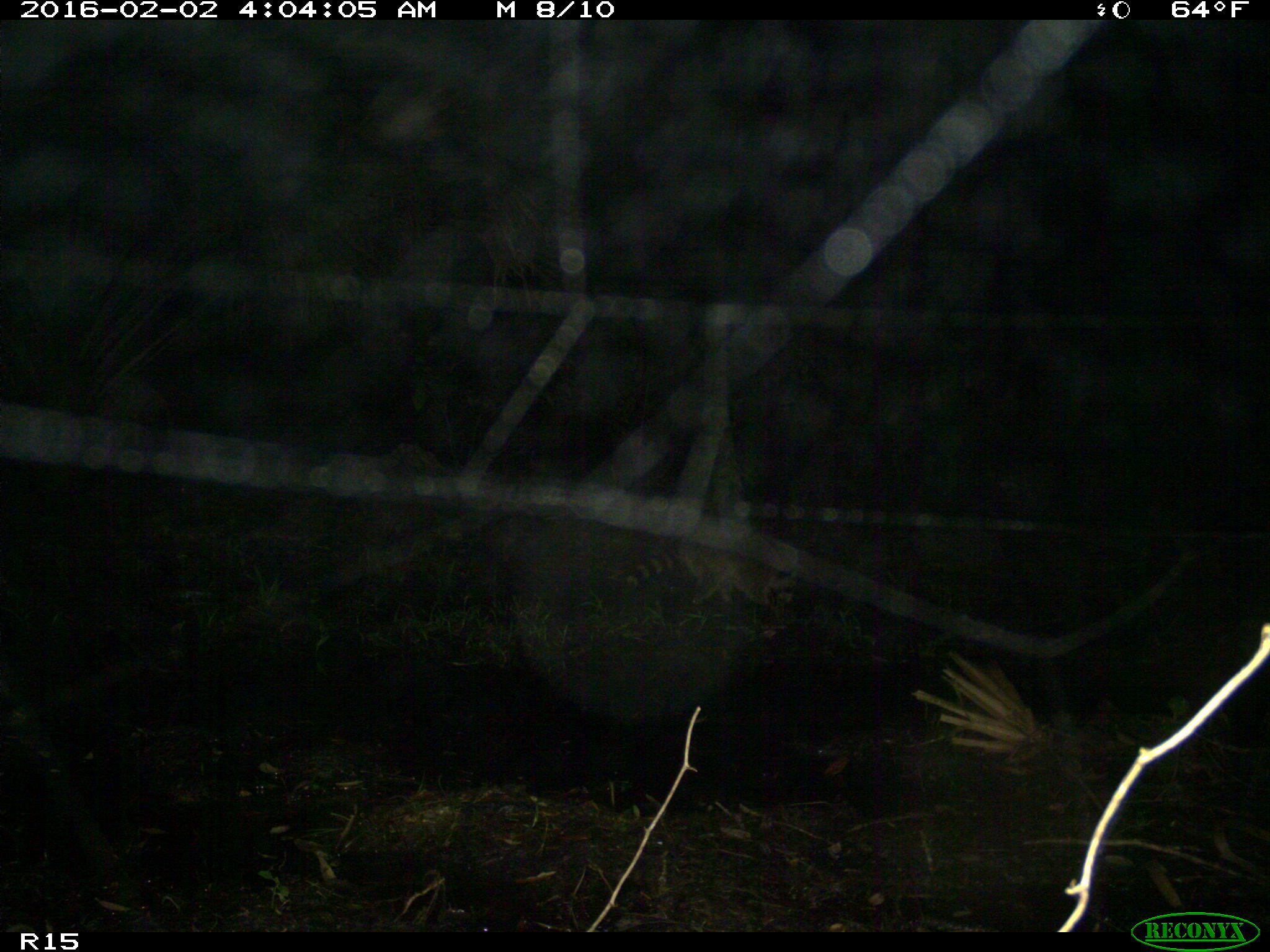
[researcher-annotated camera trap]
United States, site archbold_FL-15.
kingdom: Animalia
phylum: Chordata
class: Mammalia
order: Carnivora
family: Procyonidae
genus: Procyon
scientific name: Procyon lotor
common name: common raccoon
Procyon lotor (common raccoon).